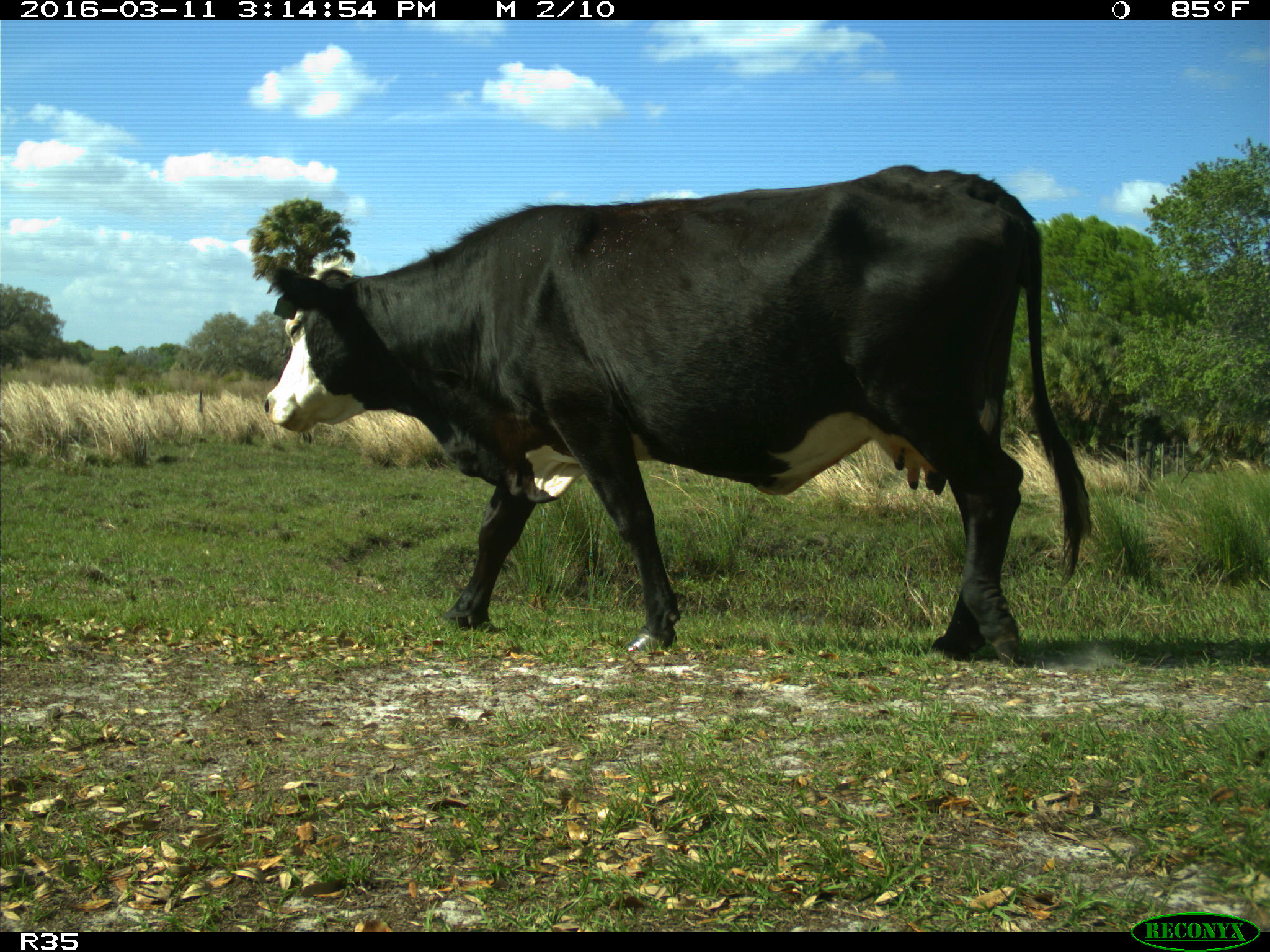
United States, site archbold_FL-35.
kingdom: Animalia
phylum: Chordata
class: Mammalia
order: Artiodactyla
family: Bovidae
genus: Bos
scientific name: Bos taurus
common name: domestic cow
Bos taurus (domestic cow).